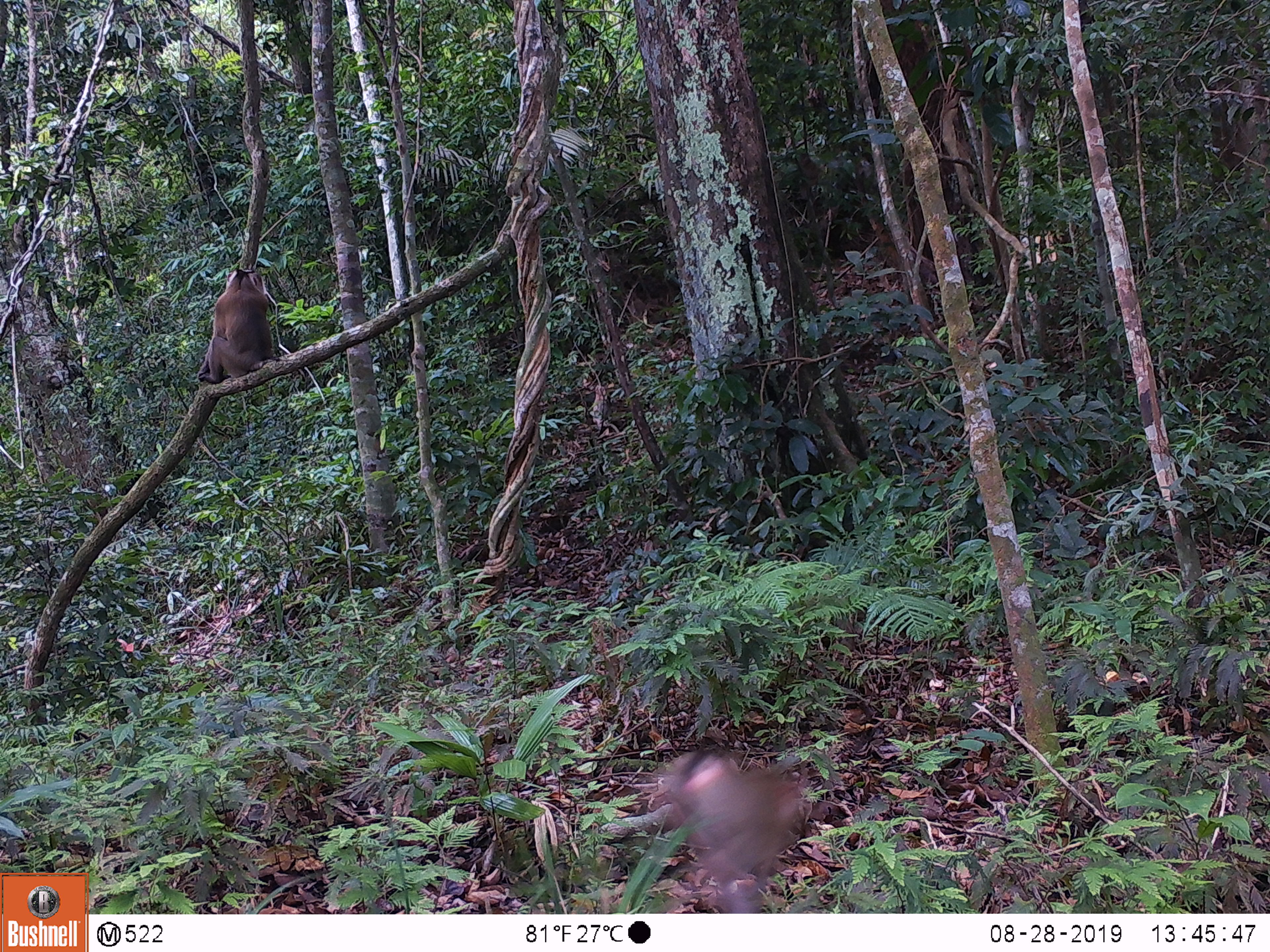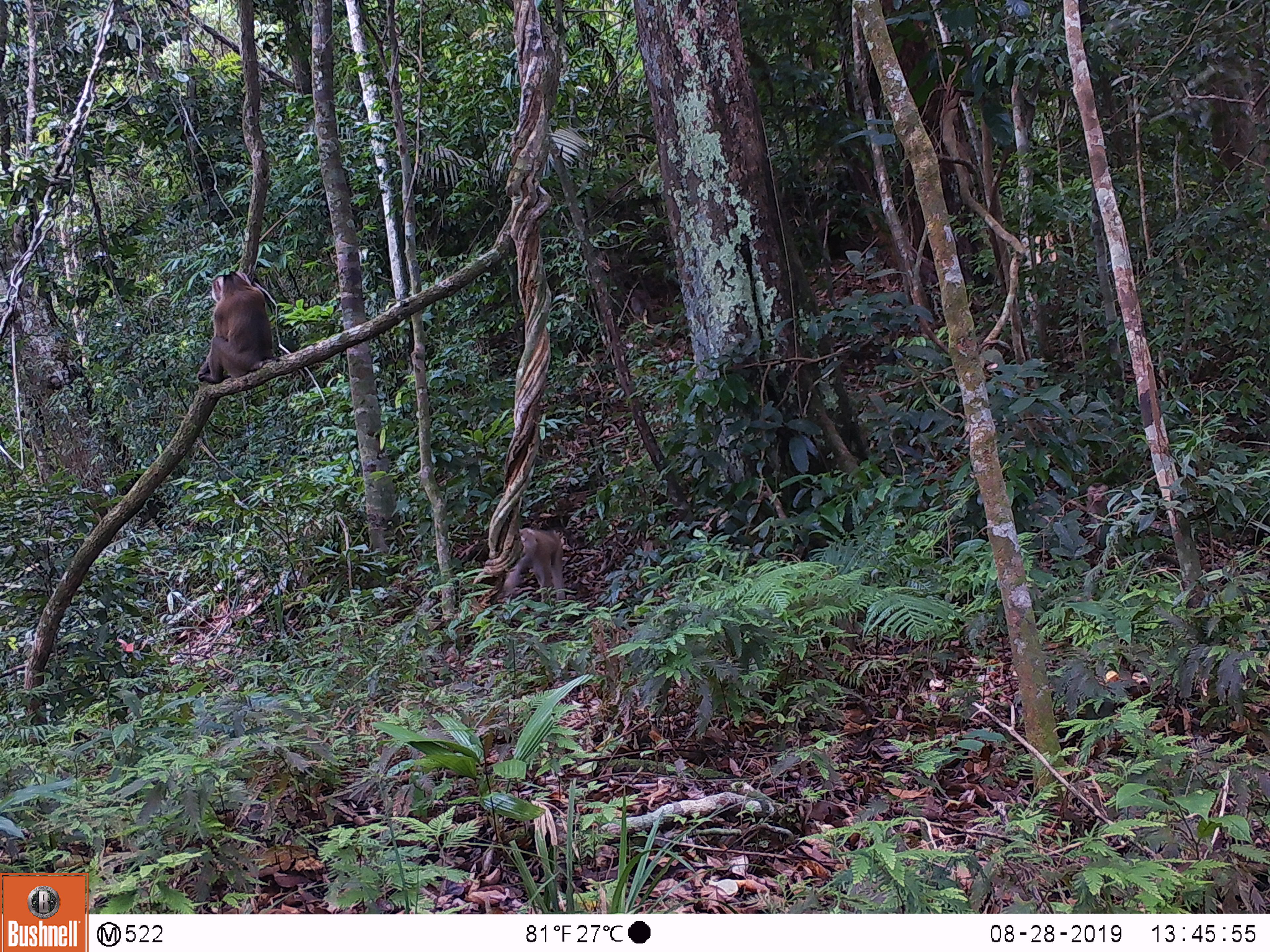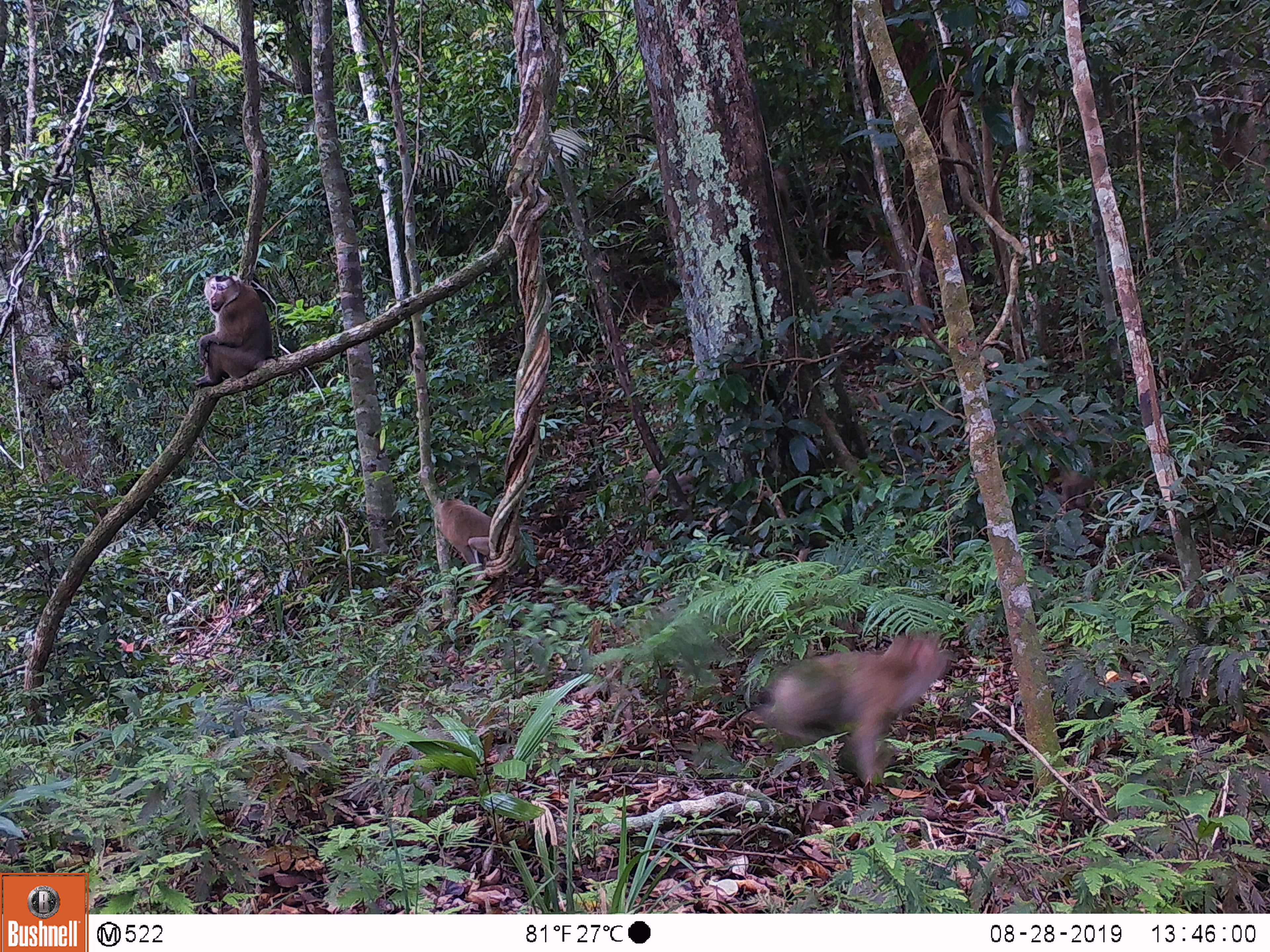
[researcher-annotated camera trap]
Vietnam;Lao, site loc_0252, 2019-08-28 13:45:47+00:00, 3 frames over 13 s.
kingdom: Animalia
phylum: Chordata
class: Mammalia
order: Primates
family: Cercopithecidae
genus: Macaca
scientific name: Macaca nemestrina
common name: pig-tailed macaque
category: pig tailed macaque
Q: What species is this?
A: Pig tailed macaque (pig-tailed macaque) (Macaca nemestrina).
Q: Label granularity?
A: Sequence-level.